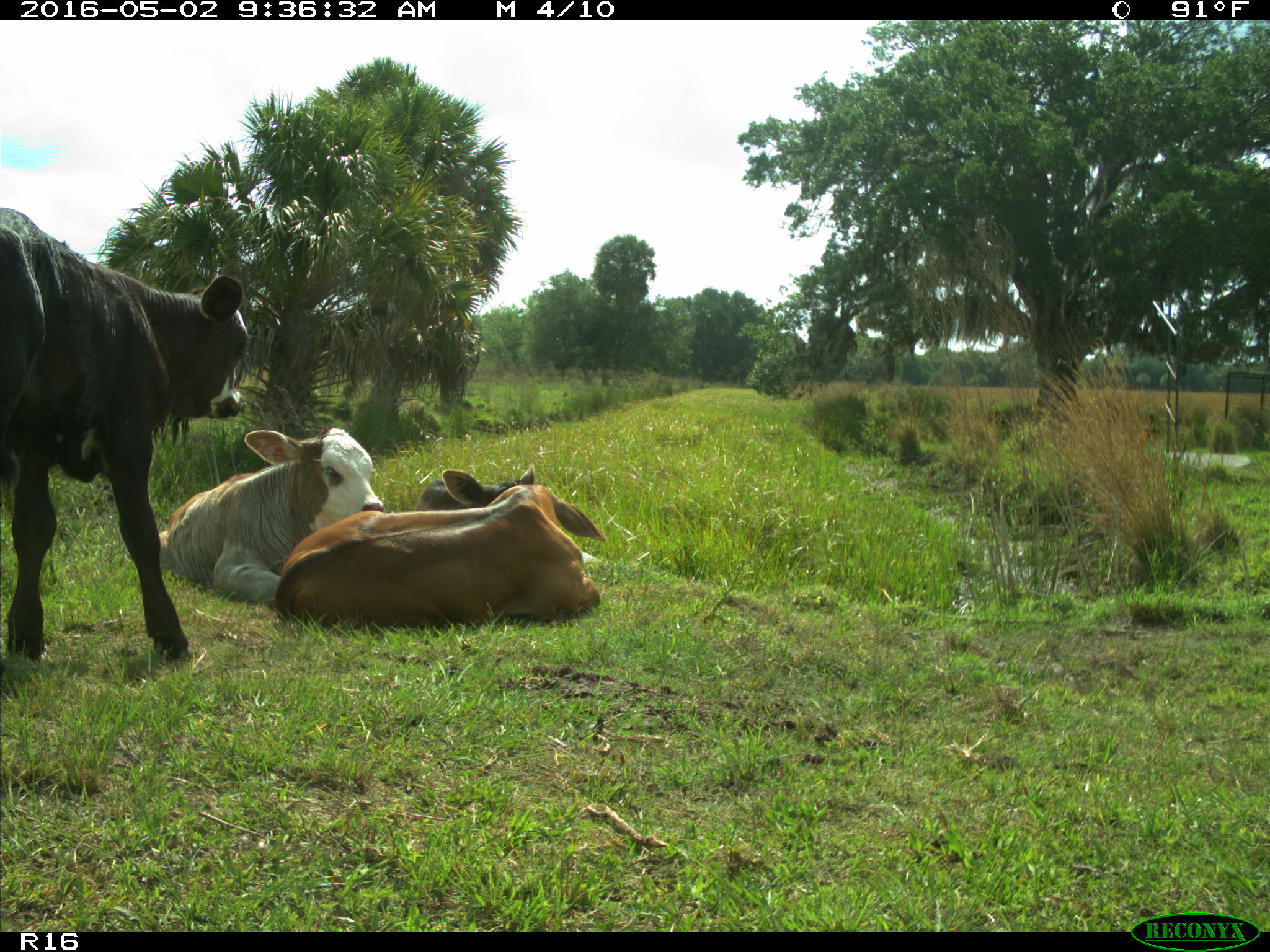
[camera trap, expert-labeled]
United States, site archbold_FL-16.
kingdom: Animalia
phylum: Chordata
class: Mammalia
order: Artiodactyla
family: Bovidae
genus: Bos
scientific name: Bos taurus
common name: domestic cow